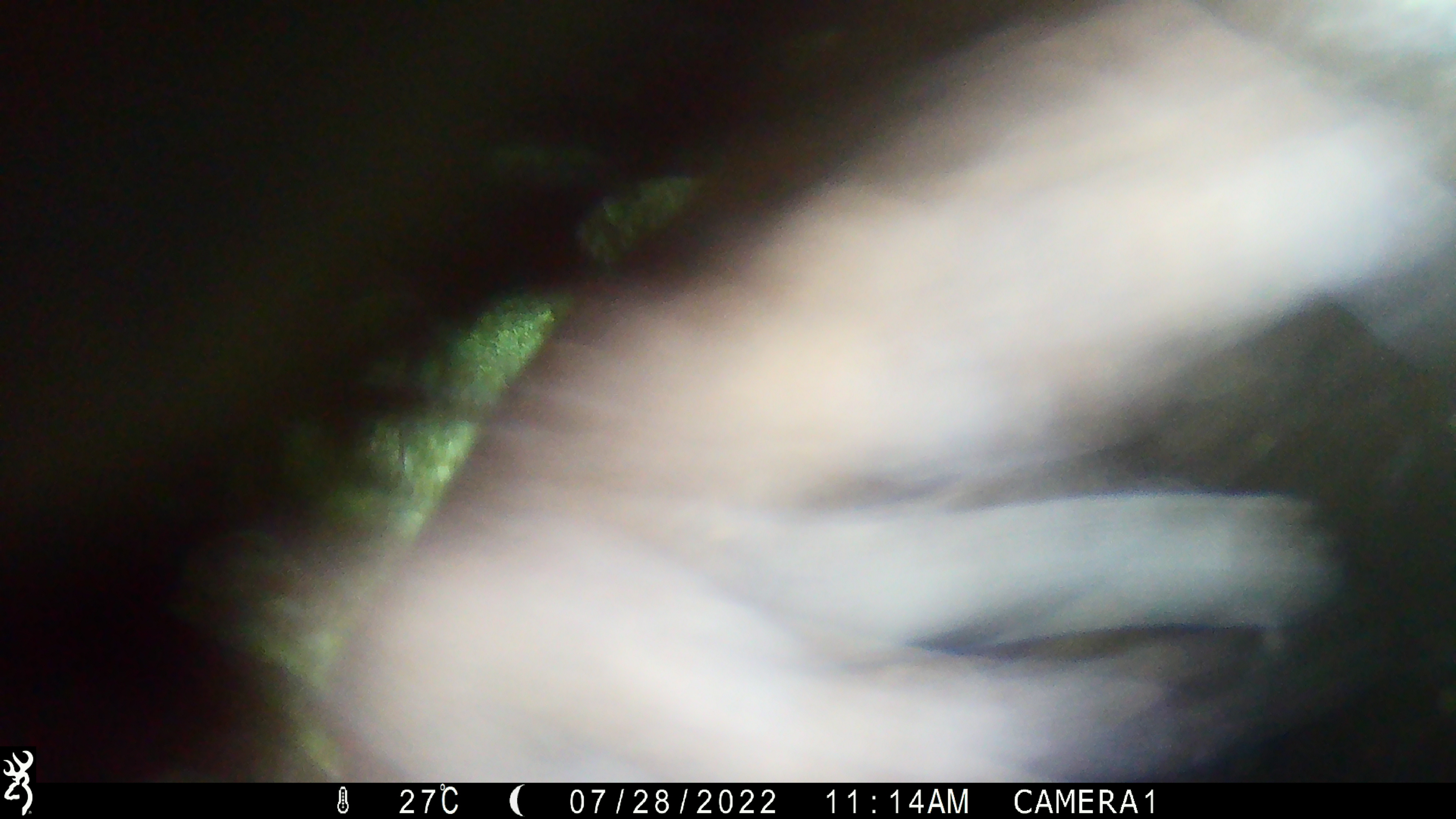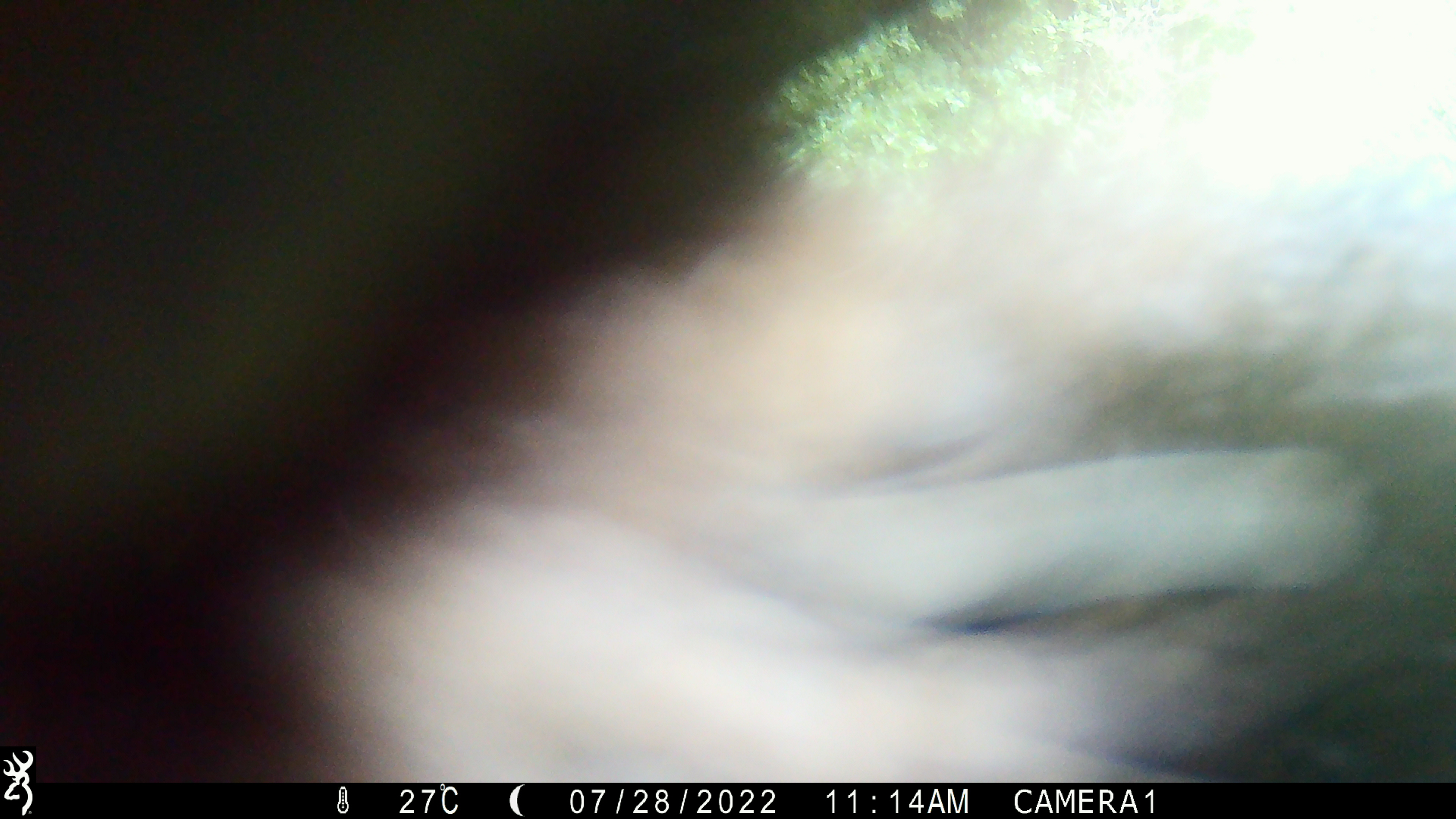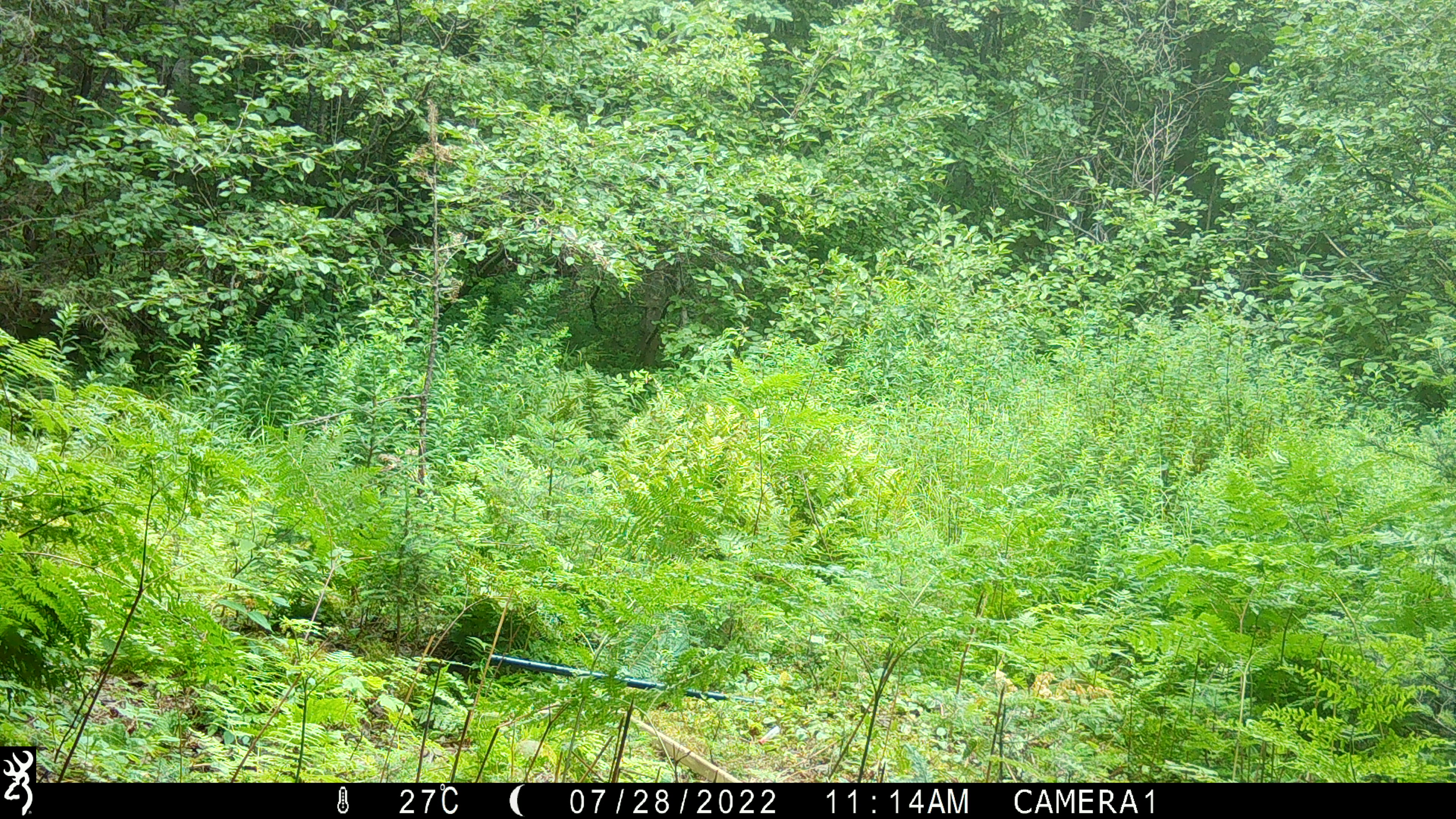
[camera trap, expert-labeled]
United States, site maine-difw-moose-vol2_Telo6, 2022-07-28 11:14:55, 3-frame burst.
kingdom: Animalia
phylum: Chordata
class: Mammalia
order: Carnivora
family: Ursidae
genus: Ursus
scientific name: Ursus americanus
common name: black bear